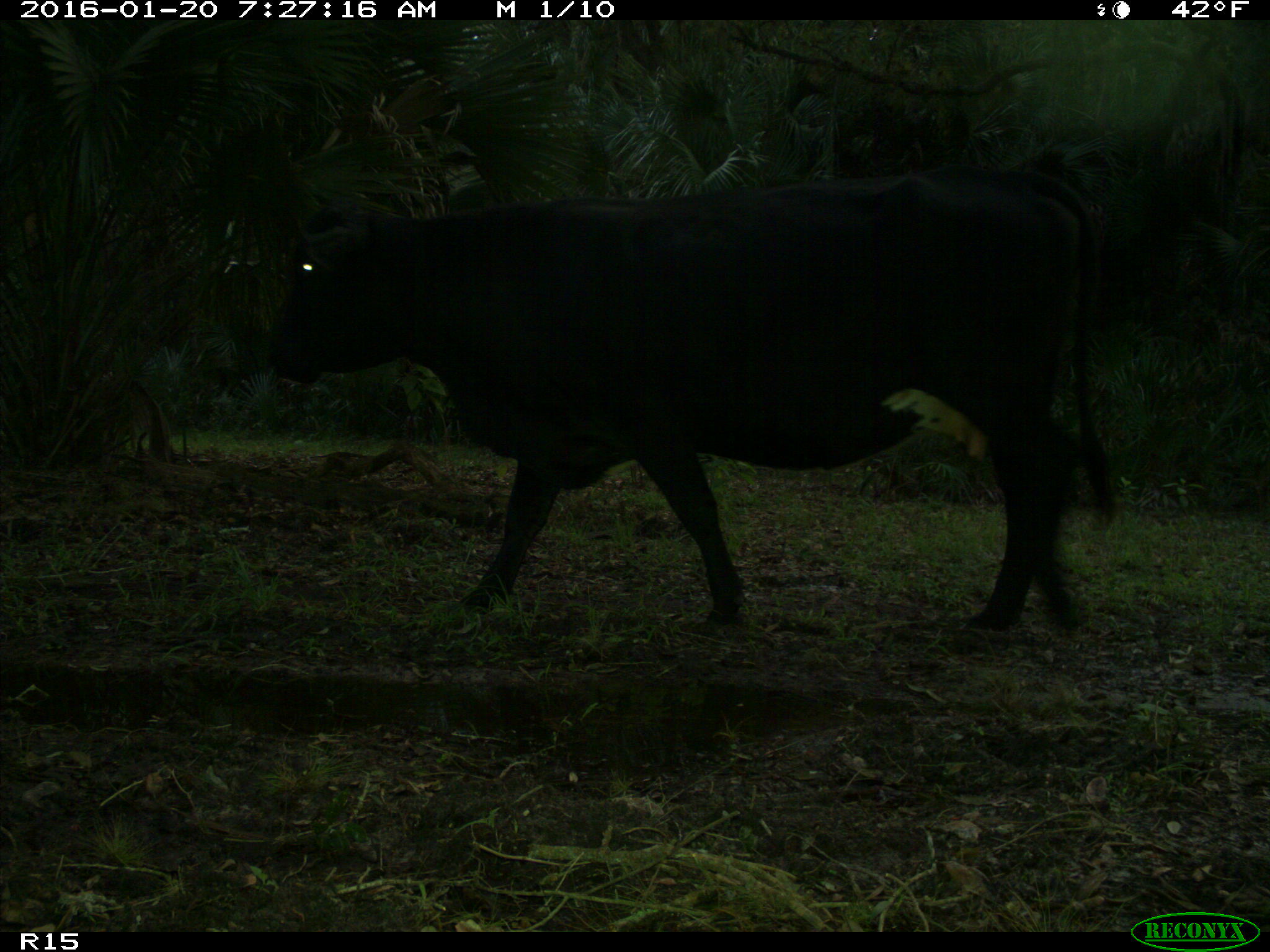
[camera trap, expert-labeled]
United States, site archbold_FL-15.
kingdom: Animalia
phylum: Chordata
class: Mammalia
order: Artiodactyla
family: Bovidae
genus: Bos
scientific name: Bos taurus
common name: domestic cow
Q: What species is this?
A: Bos taurus (domestic cow).